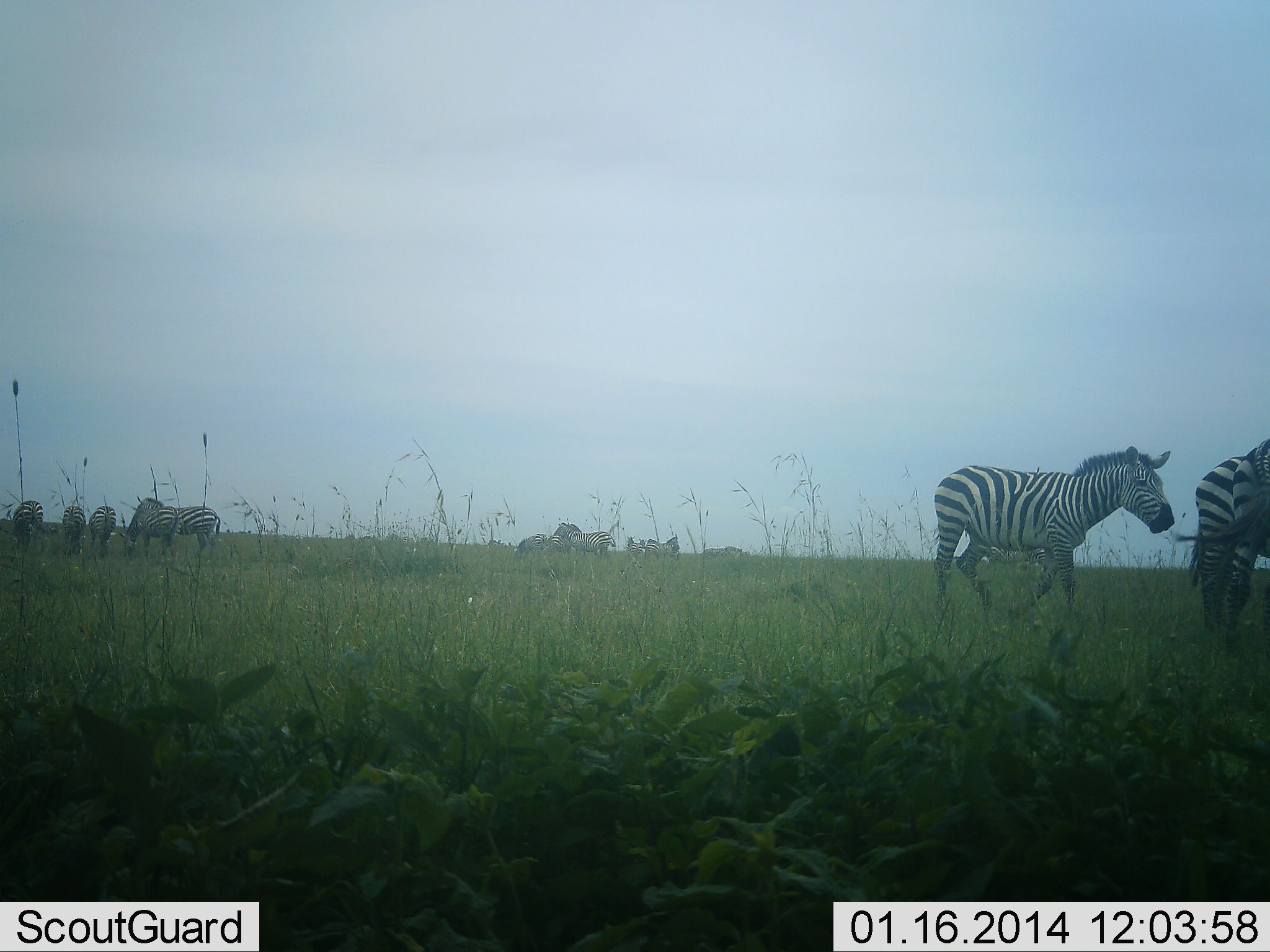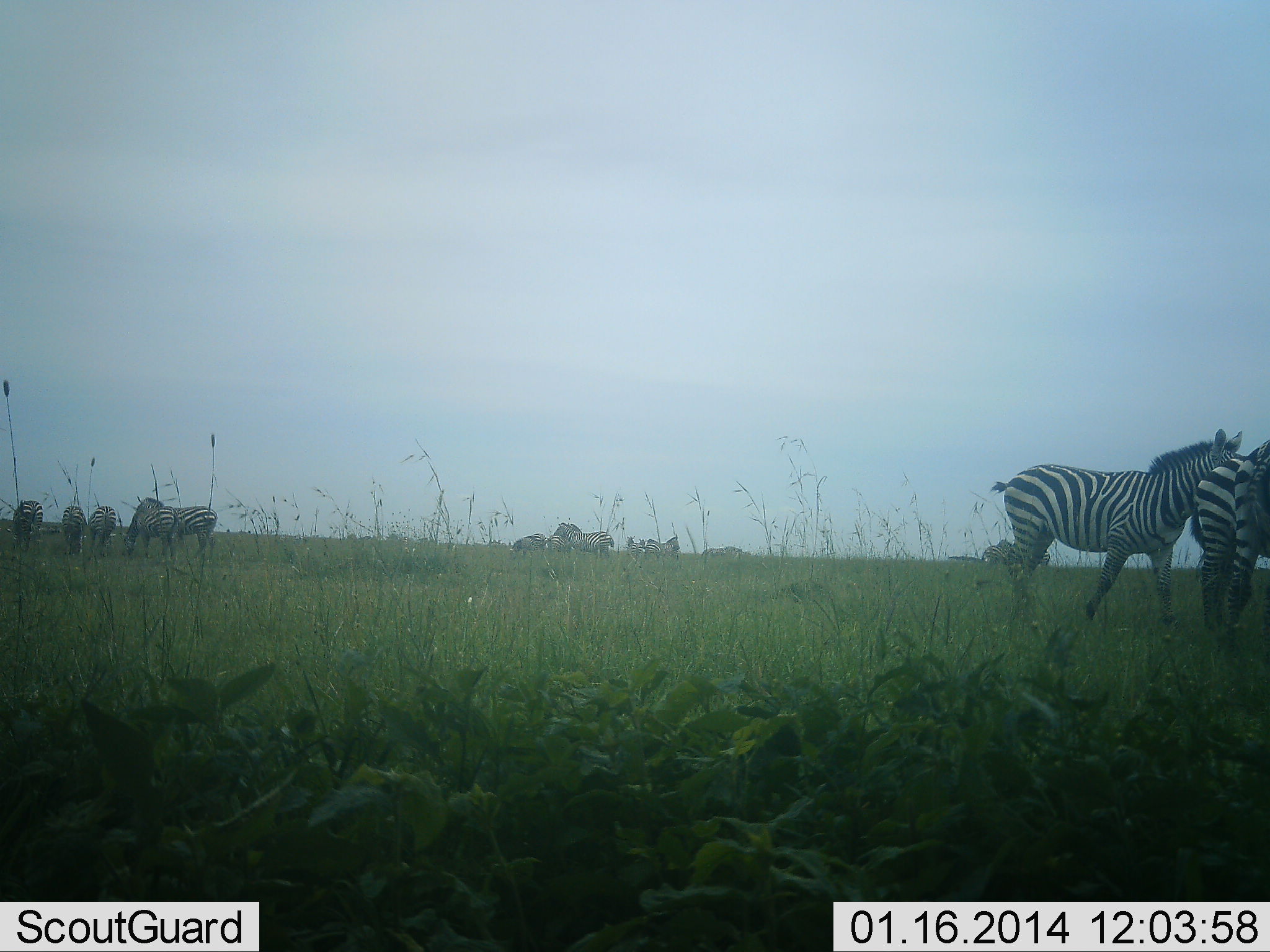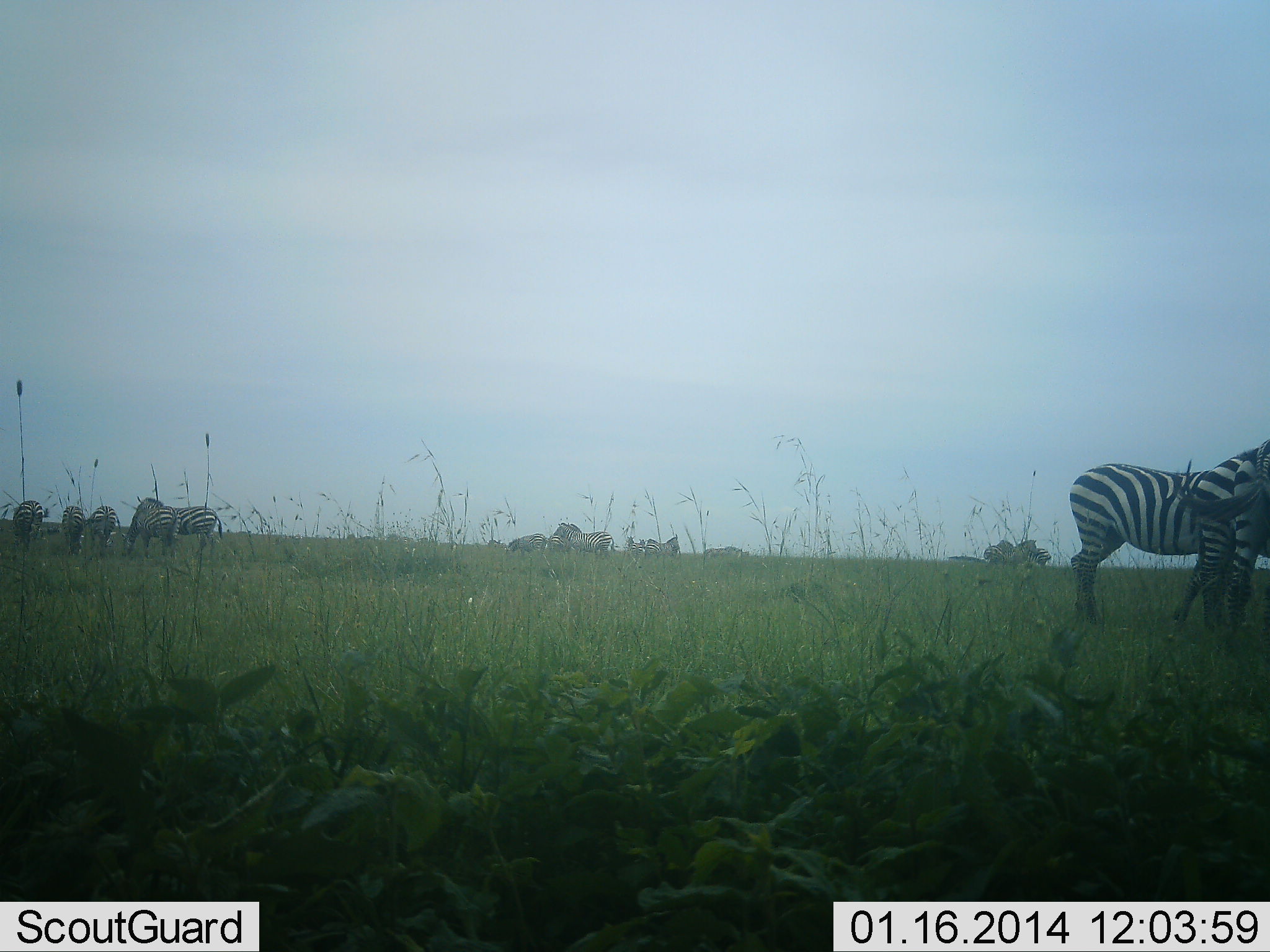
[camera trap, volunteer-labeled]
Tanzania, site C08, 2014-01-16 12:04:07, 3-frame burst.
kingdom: Animalia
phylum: Chordata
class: Mammalia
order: Perissodactyla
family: Equidae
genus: Equus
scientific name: Equus quagga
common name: plains zebra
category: zebra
Zebra (plains zebra) (Equus quagga), count 11-50. Behavior (volunteer vote fractions): standing 80%, resting 0%, moving 70%, interacting 10%. Young present (vote fraction): 0%. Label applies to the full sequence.